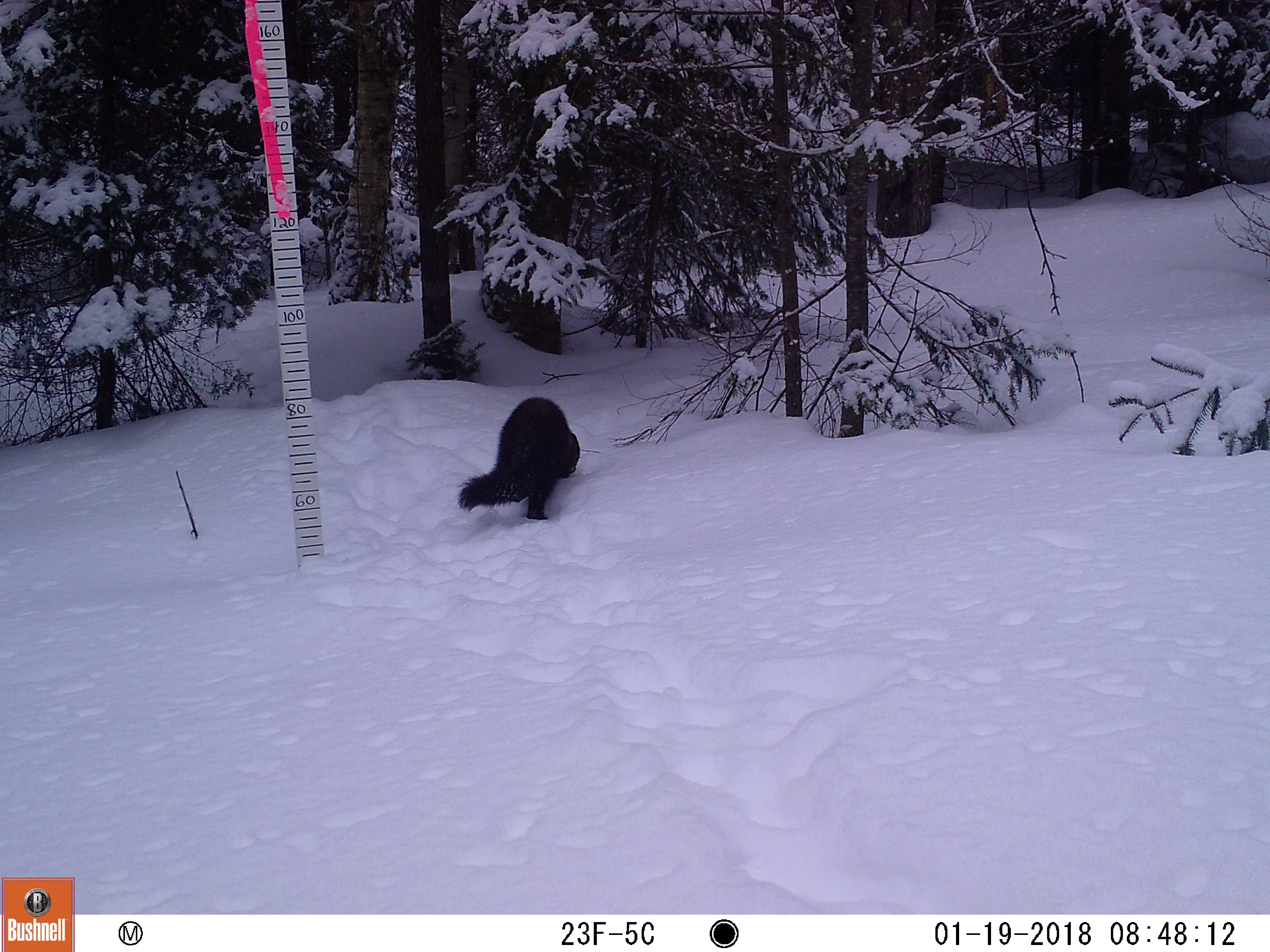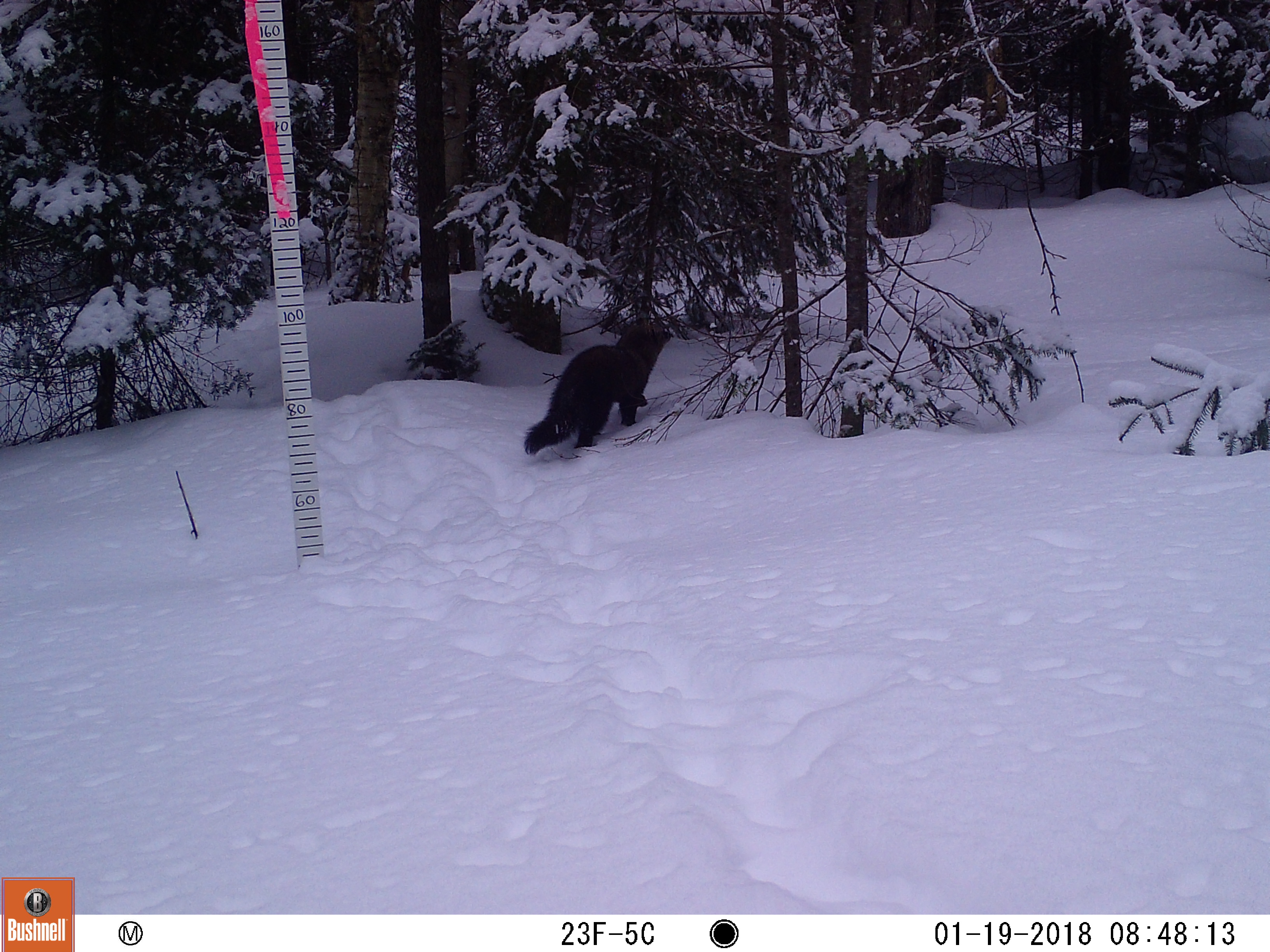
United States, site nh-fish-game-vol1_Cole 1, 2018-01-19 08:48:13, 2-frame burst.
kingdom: Animalia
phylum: Chordata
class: Mammalia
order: Carnivora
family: Mustelidae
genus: Pekania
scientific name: Pekania pennanti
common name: fisher